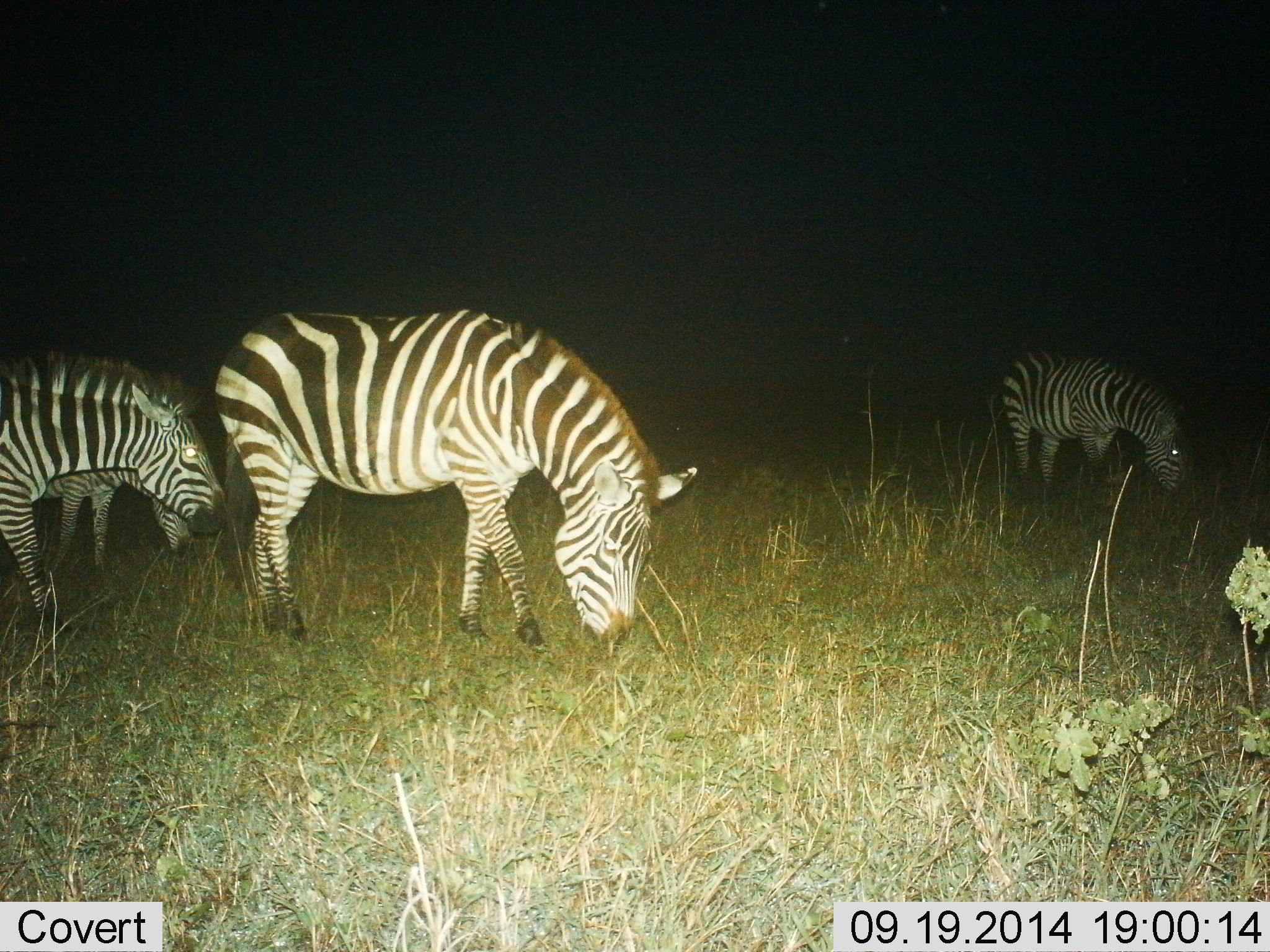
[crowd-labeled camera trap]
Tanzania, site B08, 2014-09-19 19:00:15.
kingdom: Animalia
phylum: Chordata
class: Mammalia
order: Perissodactyla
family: Equidae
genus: Equus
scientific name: Equus quagga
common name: plains zebra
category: zebra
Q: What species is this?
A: Zebra (plains zebra) (Equus quagga).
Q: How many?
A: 4.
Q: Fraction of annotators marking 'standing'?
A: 30%.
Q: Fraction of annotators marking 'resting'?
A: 0%.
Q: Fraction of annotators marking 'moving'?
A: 10%.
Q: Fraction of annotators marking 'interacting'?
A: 0%.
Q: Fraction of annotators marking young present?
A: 0%.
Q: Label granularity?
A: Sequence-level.